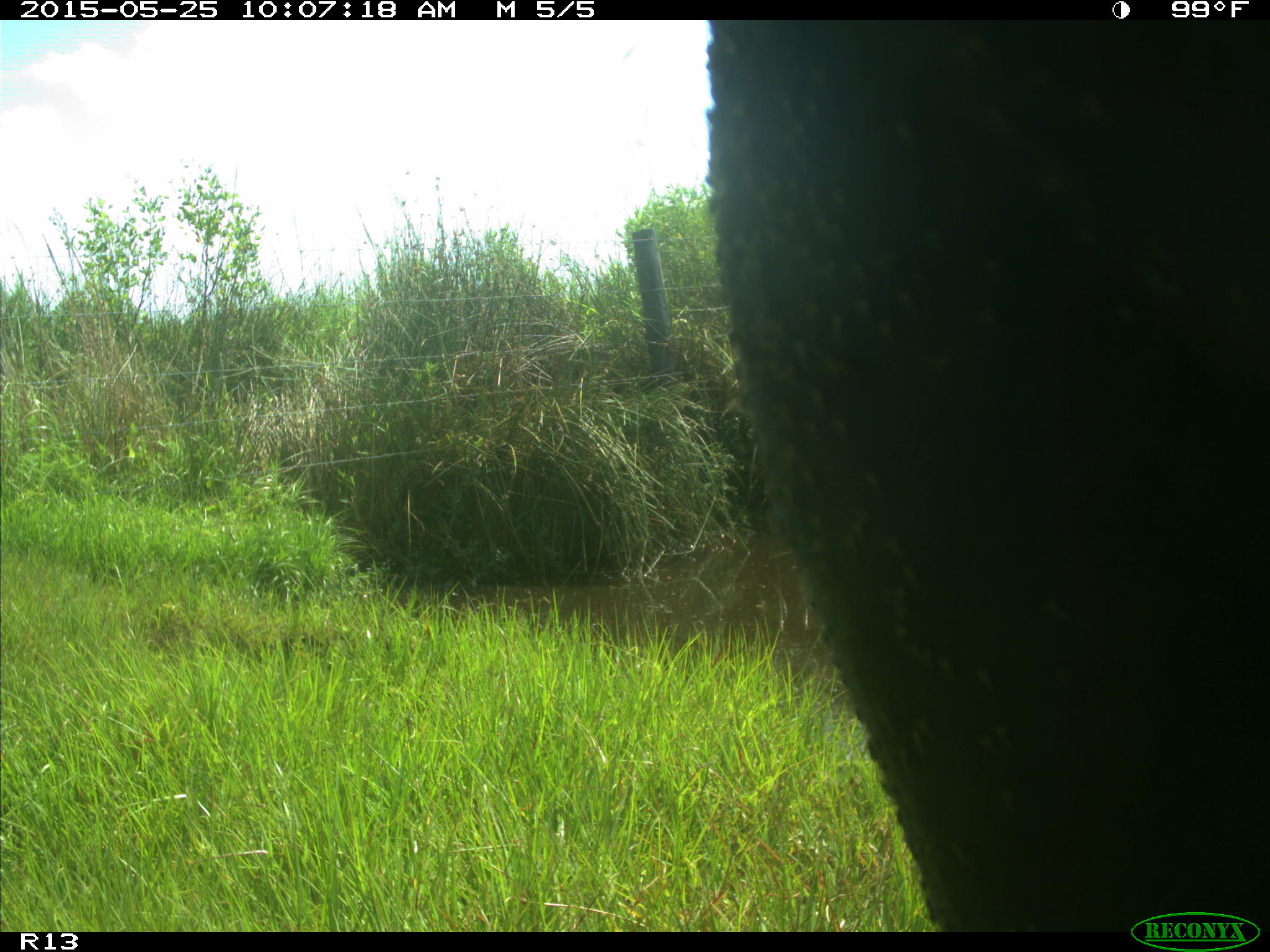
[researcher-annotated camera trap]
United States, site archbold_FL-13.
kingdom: Animalia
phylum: Chordata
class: Mammalia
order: Artiodactyla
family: Bovidae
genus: Bos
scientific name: Bos taurus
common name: domestic cow